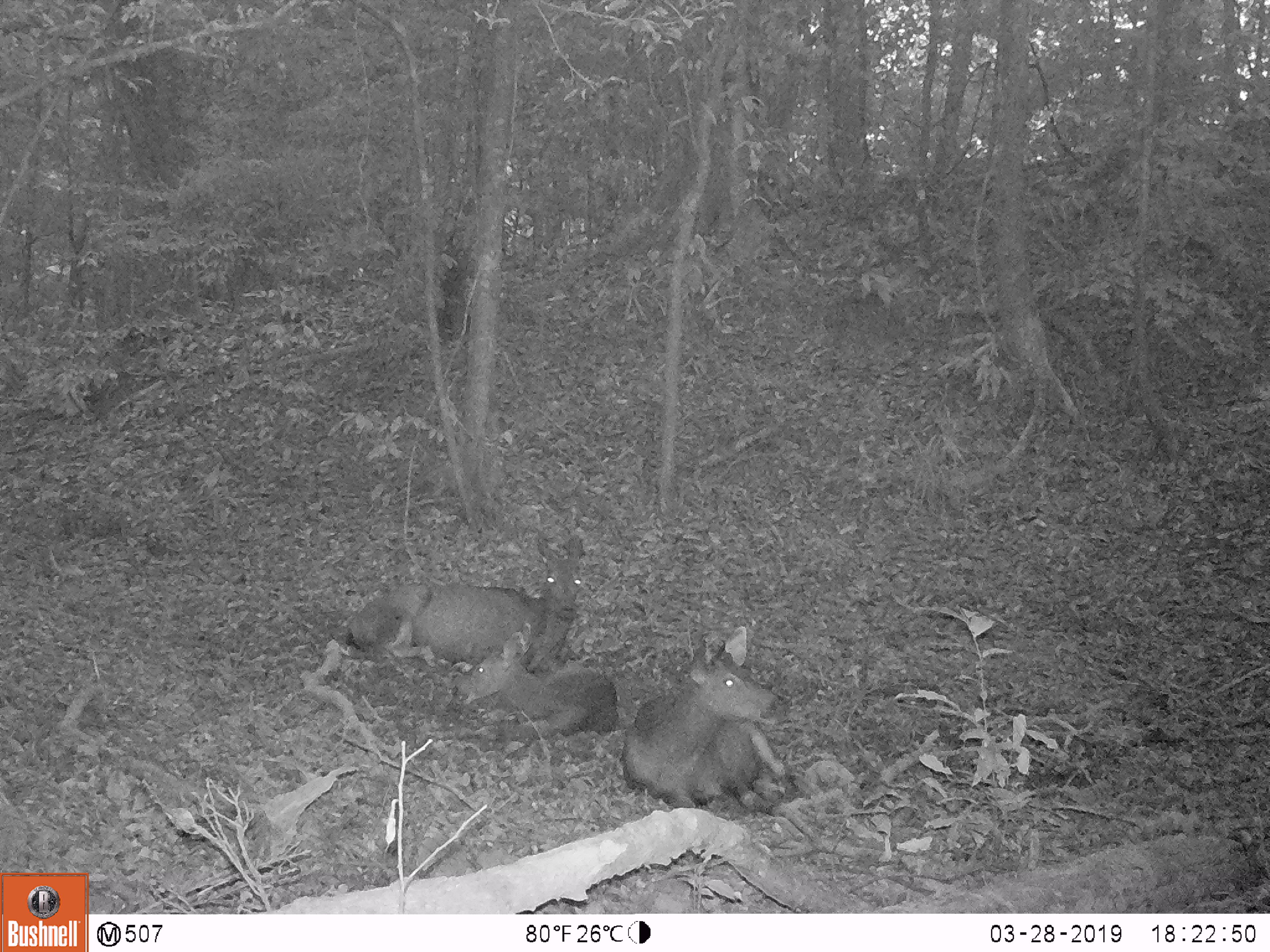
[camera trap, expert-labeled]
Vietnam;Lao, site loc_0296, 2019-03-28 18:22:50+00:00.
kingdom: Animalia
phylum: Chordata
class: Mammalia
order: Artiodactyla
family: Cervidae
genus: Rusa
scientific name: Rusa unicolor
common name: sambar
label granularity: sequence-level